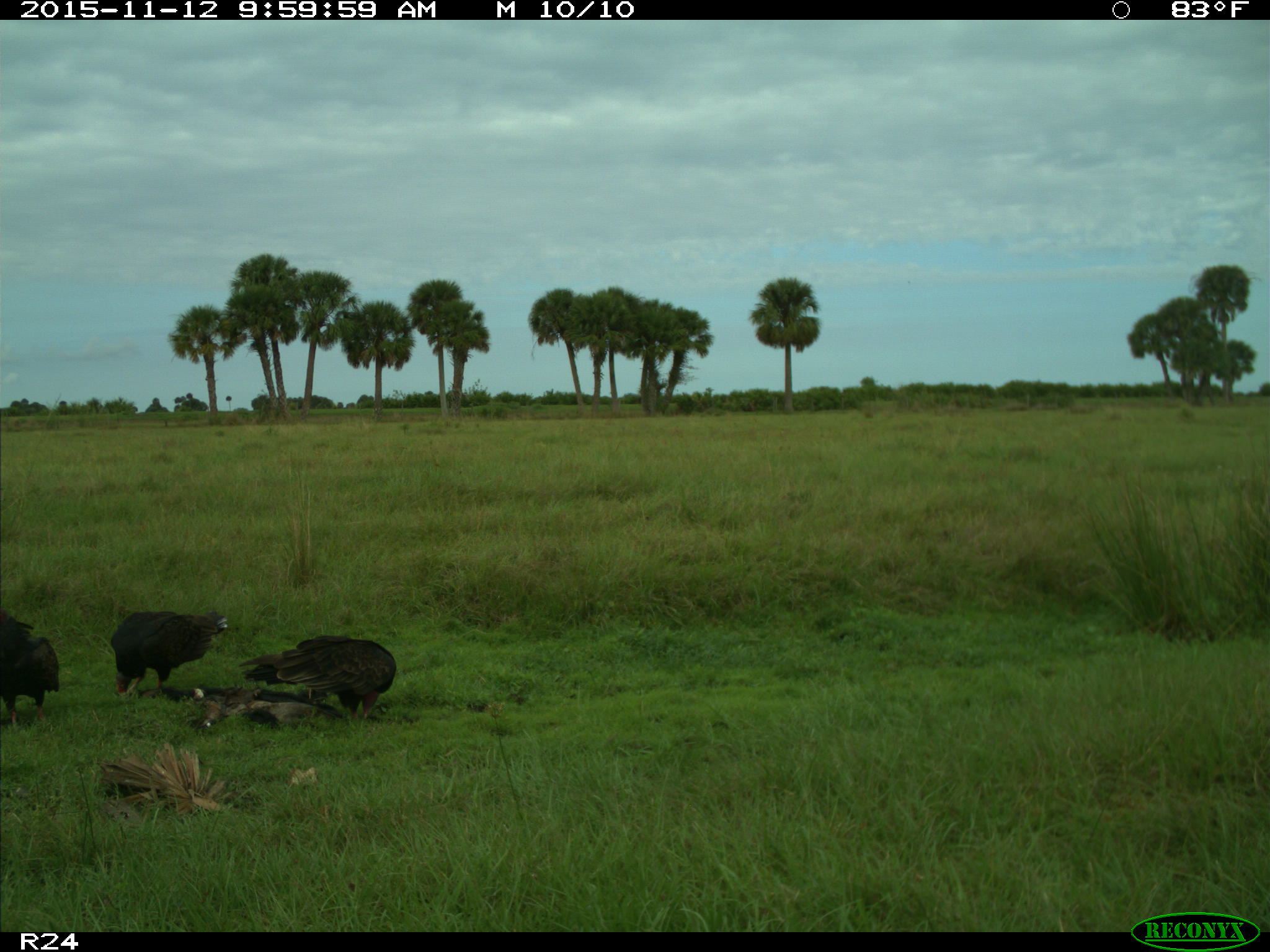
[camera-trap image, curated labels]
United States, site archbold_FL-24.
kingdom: Animalia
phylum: Chordata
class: Aves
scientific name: Aves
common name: birds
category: unidentified bird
Unidentified bird (birds) (Aves).